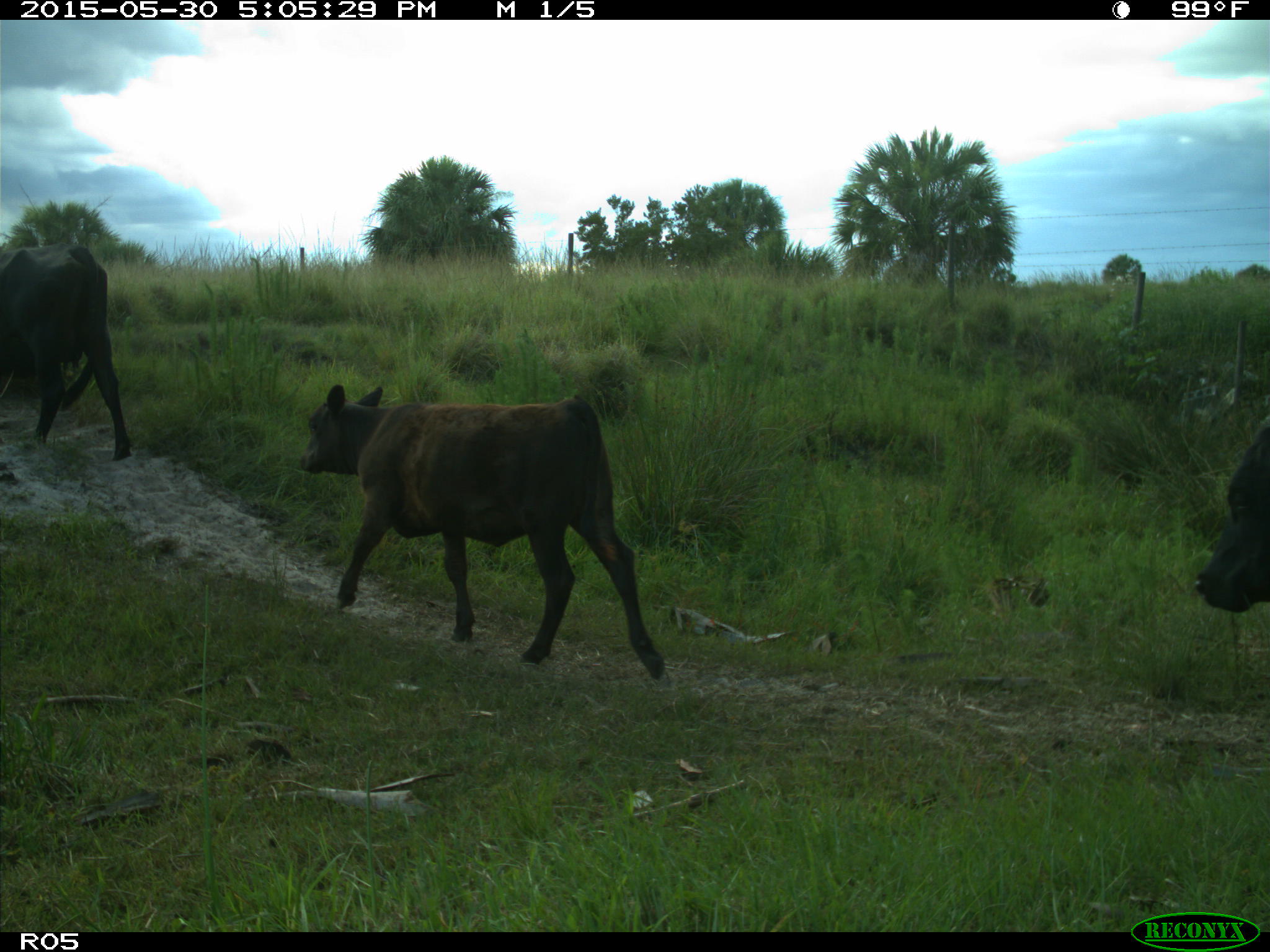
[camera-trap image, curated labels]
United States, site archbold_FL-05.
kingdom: Animalia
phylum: Chordata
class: Mammalia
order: Artiodactyla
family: Bovidae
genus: Bos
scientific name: Bos taurus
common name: domestic cow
Bos taurus (domestic cow).